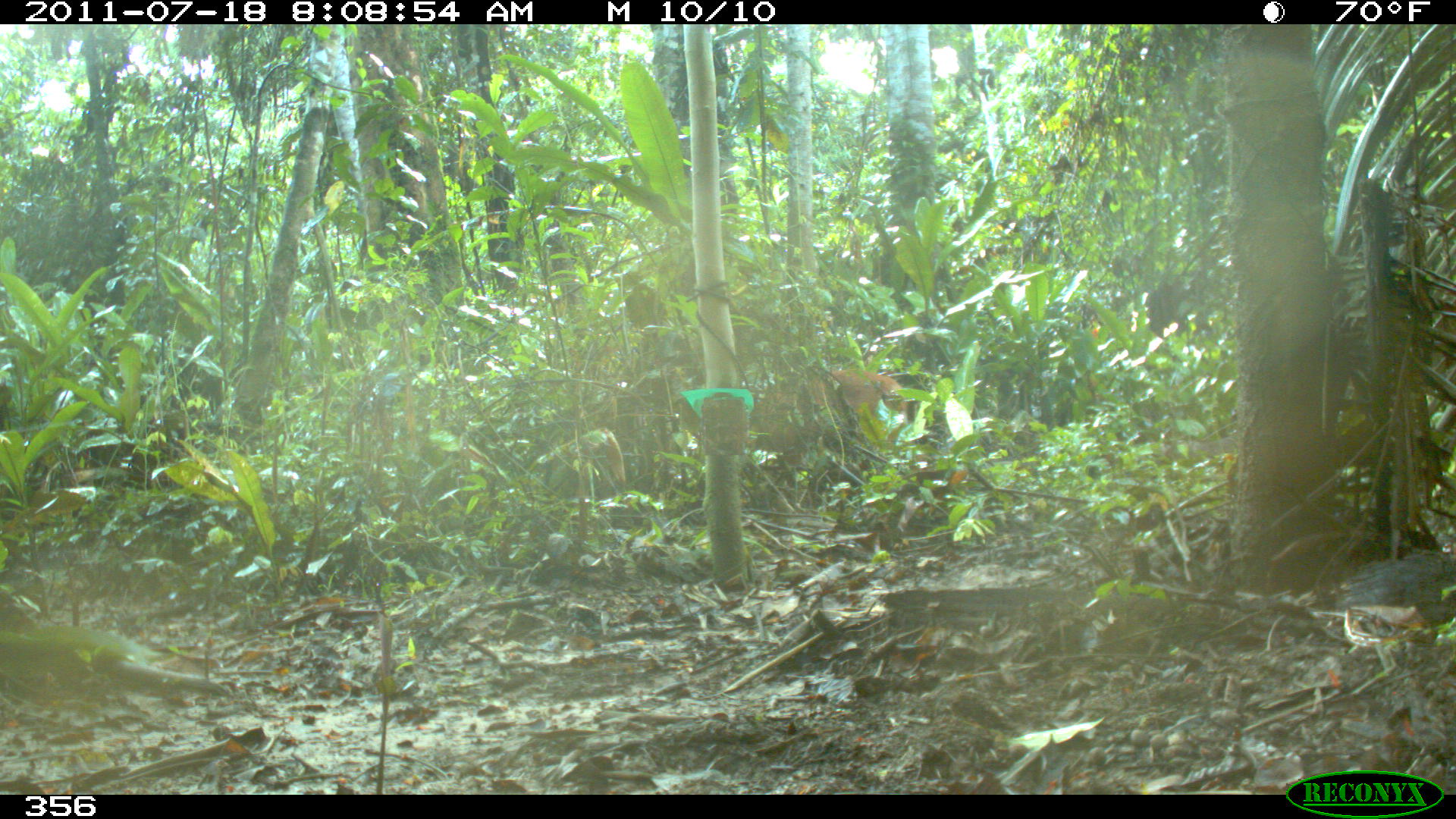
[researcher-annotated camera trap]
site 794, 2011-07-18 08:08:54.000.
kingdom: Animalia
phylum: Chordata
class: Mammalia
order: Artiodactyla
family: Cervidae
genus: Mazama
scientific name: Mazama americana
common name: red brocket